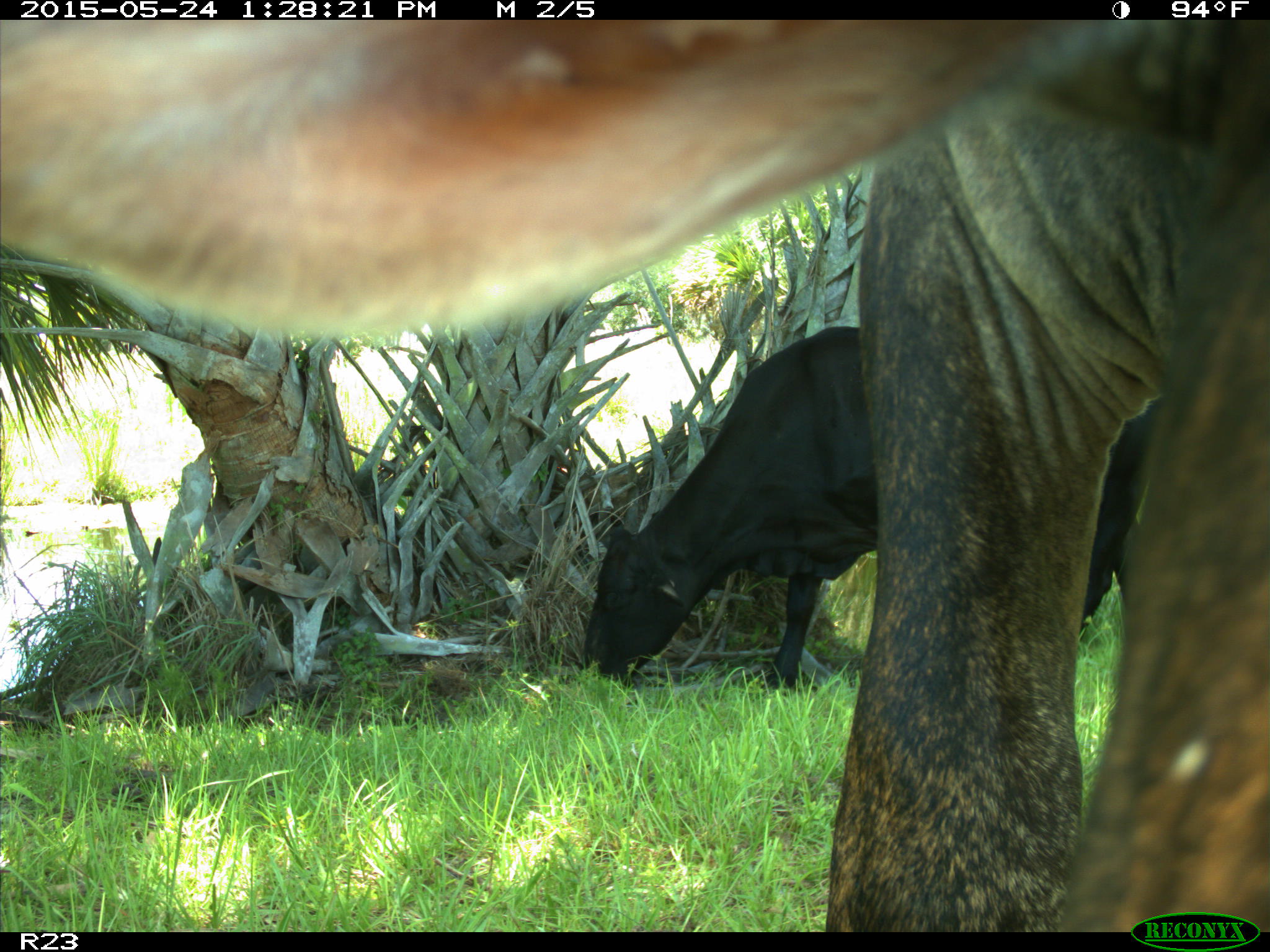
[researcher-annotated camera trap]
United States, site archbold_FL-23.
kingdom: Animalia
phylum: Chordata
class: Mammalia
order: Artiodactyla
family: Bovidae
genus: Bos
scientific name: Bos taurus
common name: domestic cow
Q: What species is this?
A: Bos taurus (domestic cow).